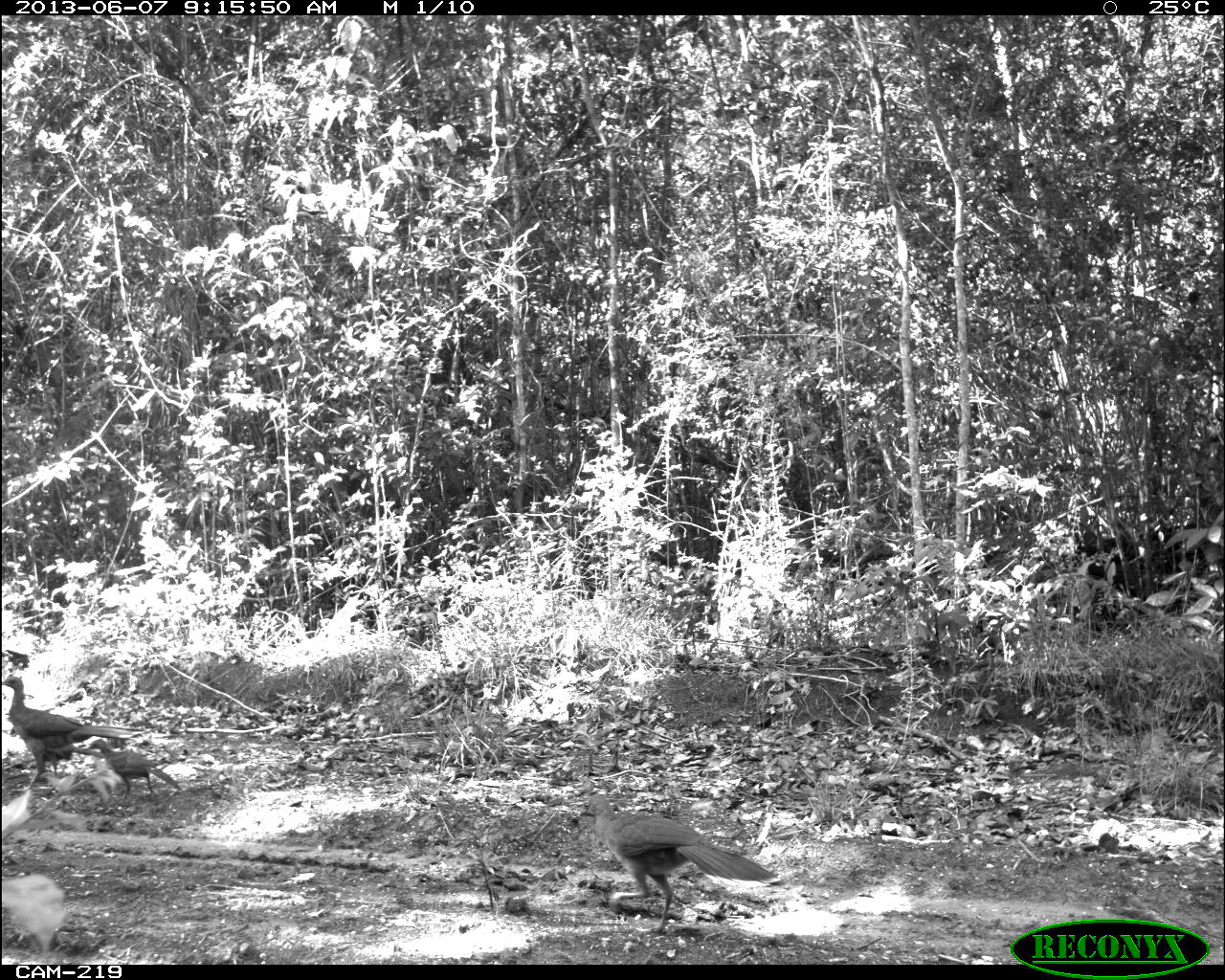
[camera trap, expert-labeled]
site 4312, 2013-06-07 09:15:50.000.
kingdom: Animalia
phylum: Chordata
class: Aves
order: Galliformes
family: Cracidae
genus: Ortalis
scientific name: Ortalis vetula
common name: plain chachalaca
Ortalis vetula (plain chachalaca), count 3.